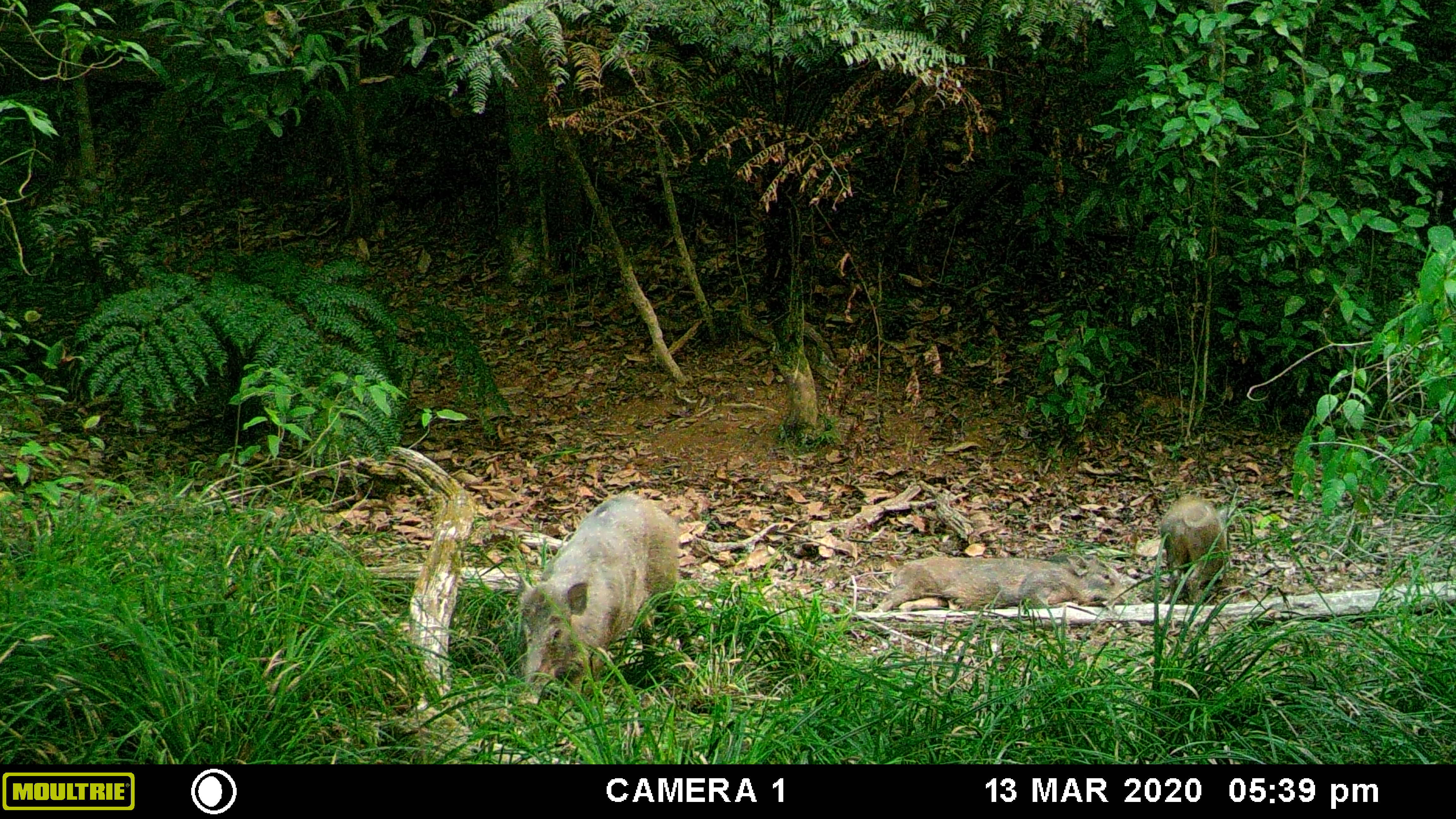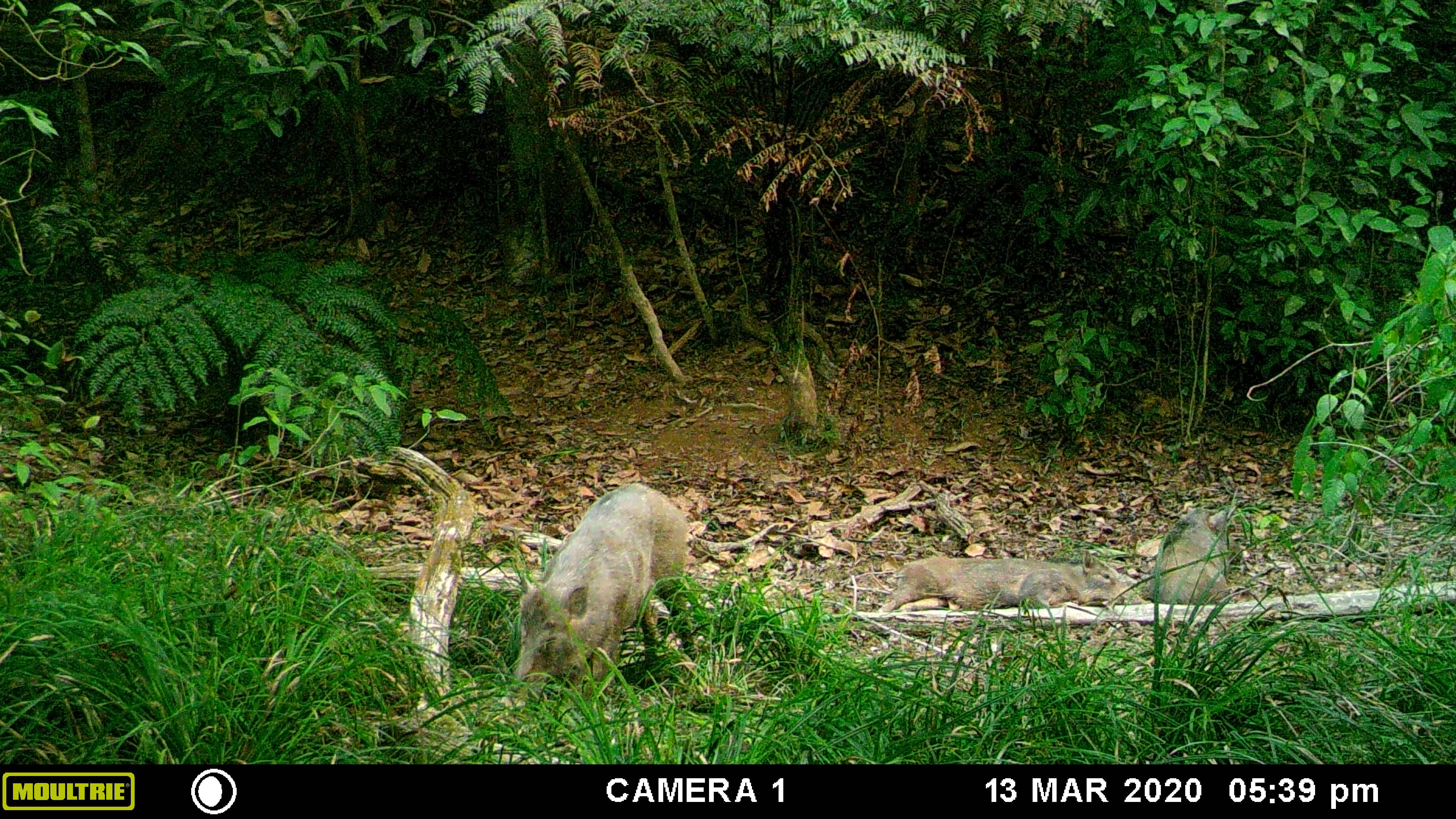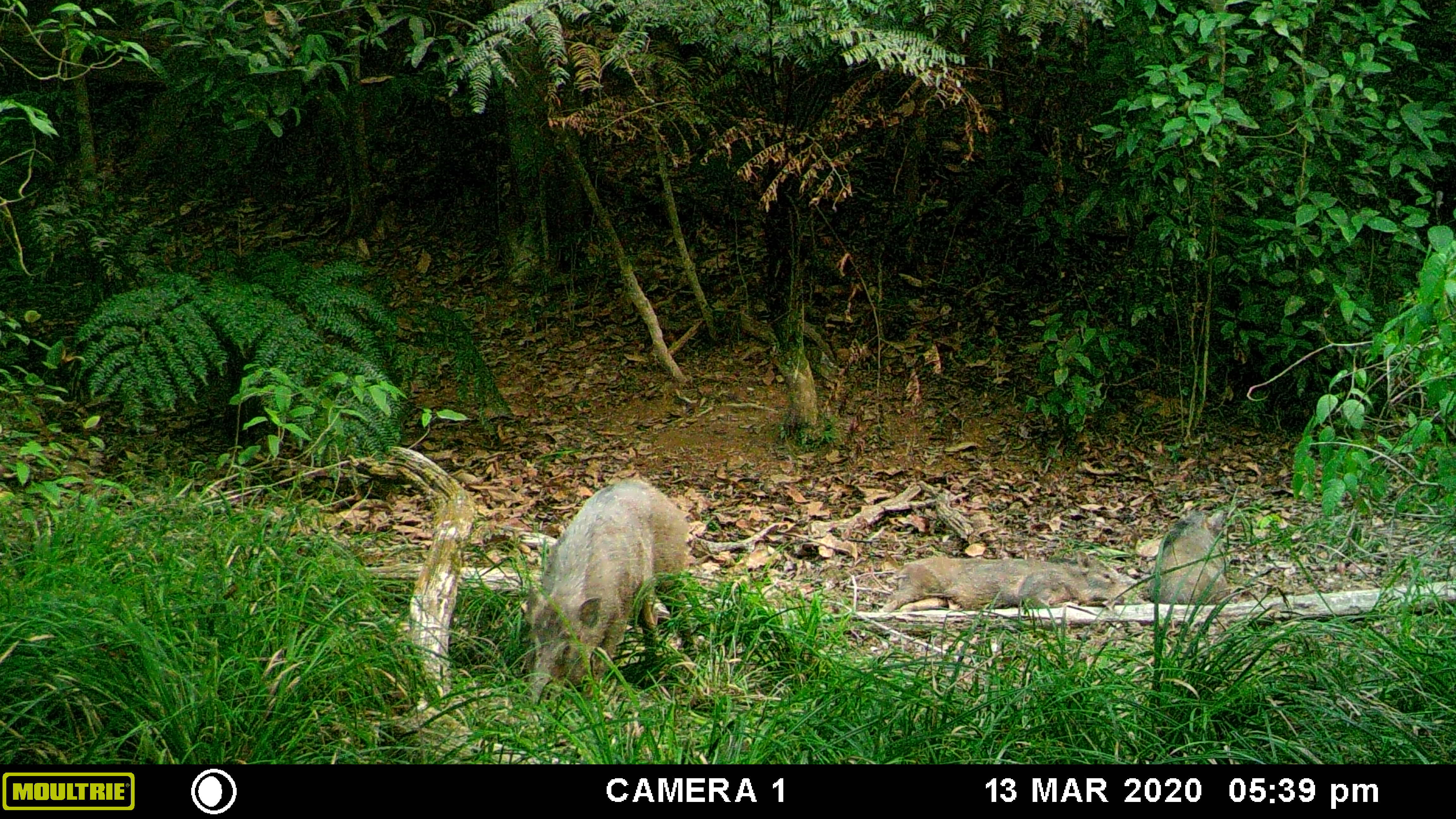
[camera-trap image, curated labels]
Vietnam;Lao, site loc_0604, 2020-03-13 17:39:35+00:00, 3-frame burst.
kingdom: Animalia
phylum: Chordata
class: Mammalia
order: Artiodactyla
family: Suidae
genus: Sus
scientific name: Sus scrofa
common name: eurasian wild pig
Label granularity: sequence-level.